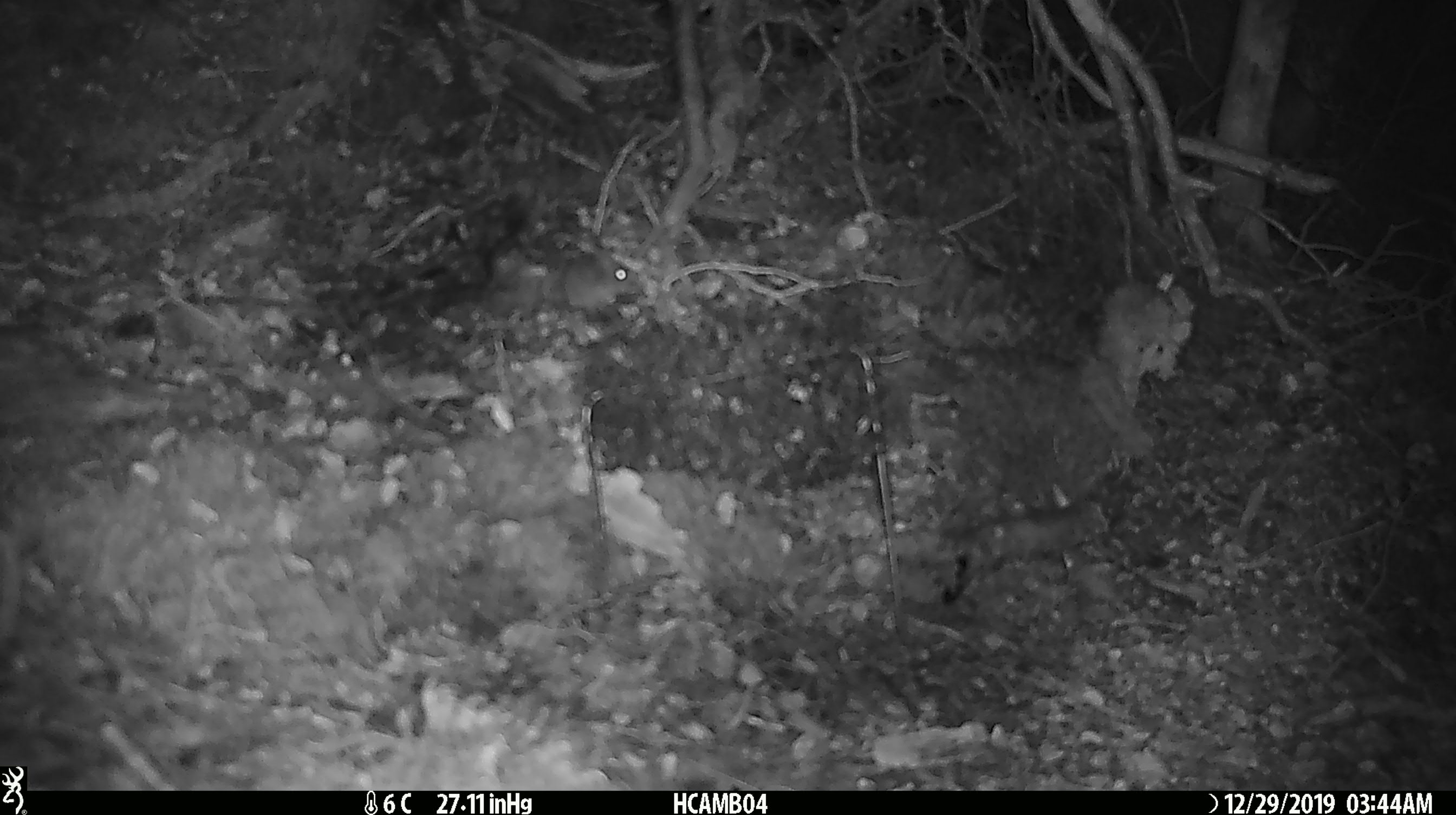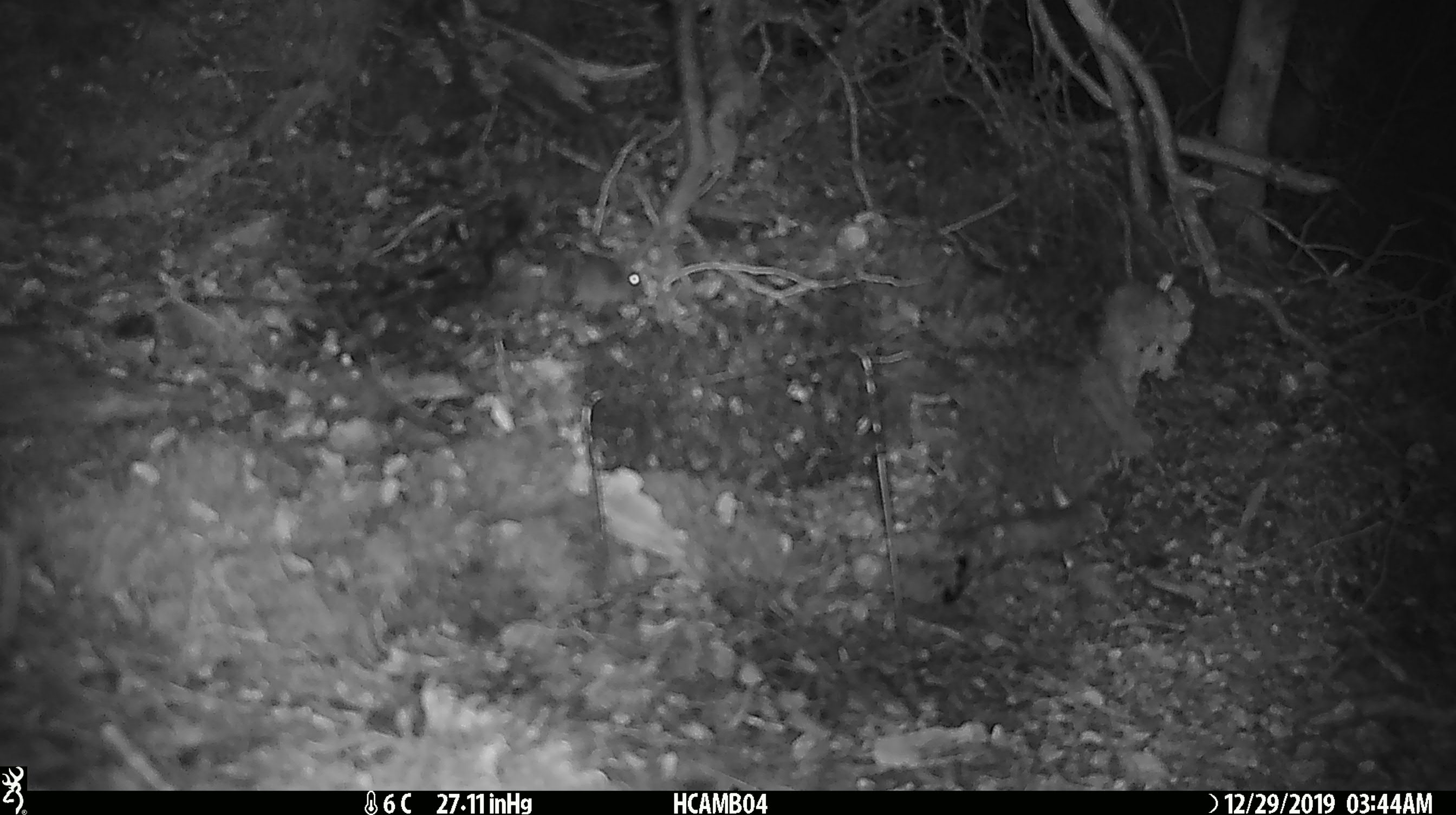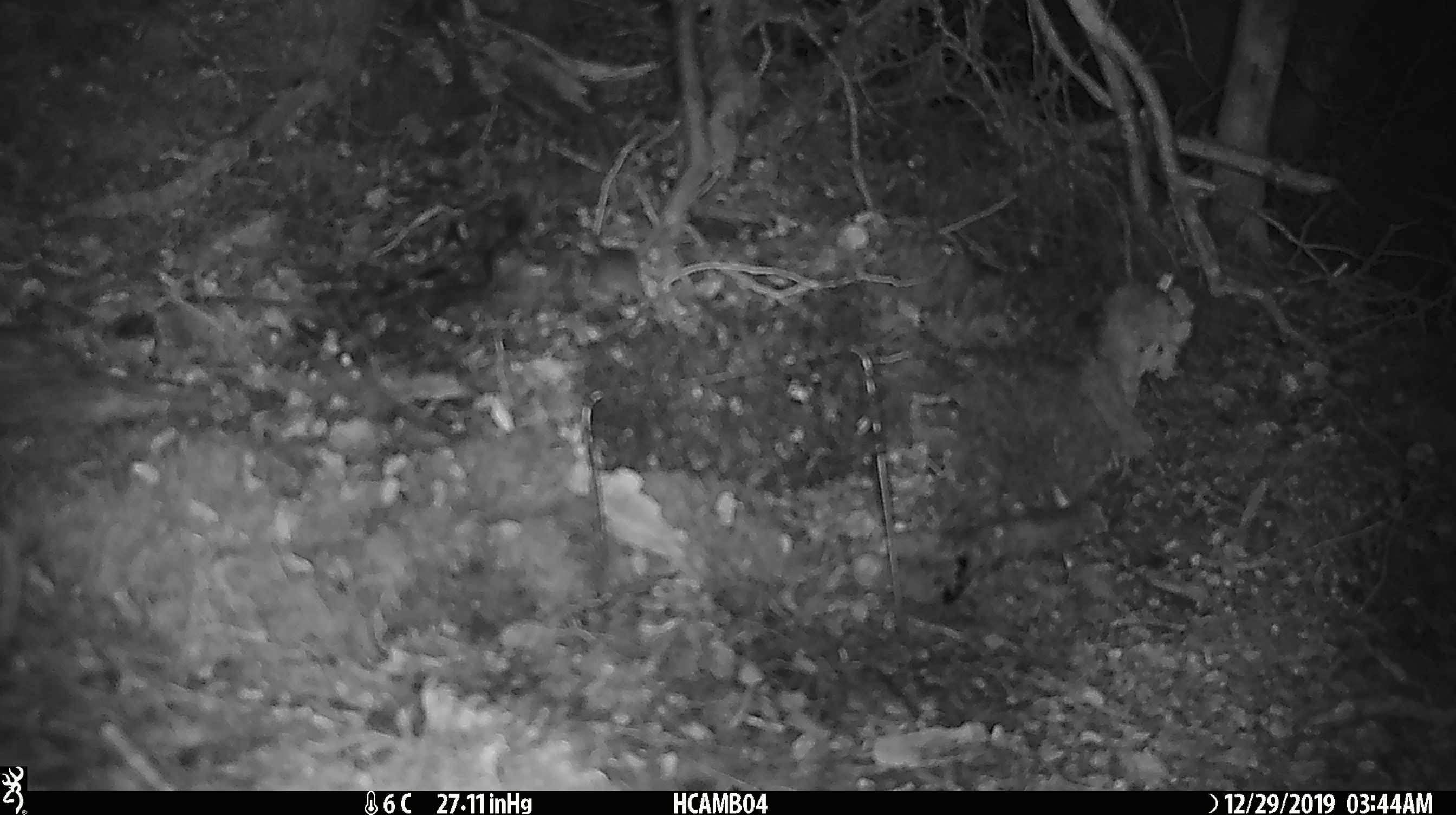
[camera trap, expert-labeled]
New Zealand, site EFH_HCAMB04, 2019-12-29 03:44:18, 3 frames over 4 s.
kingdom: Animalia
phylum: Chordata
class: Mammalia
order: Rodentia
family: Muridae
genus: Mus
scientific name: Mus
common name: mouse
Mouse (Mus).